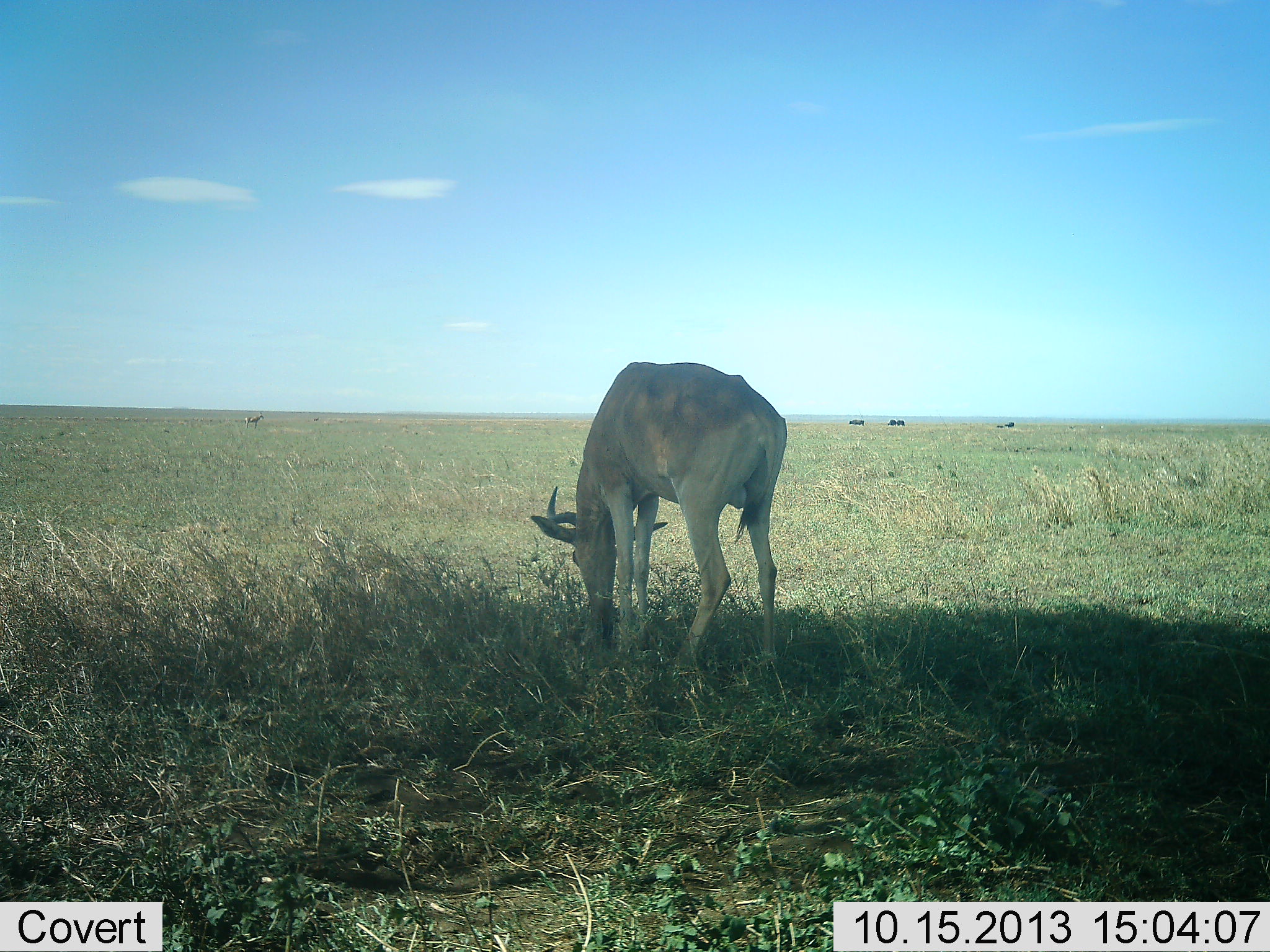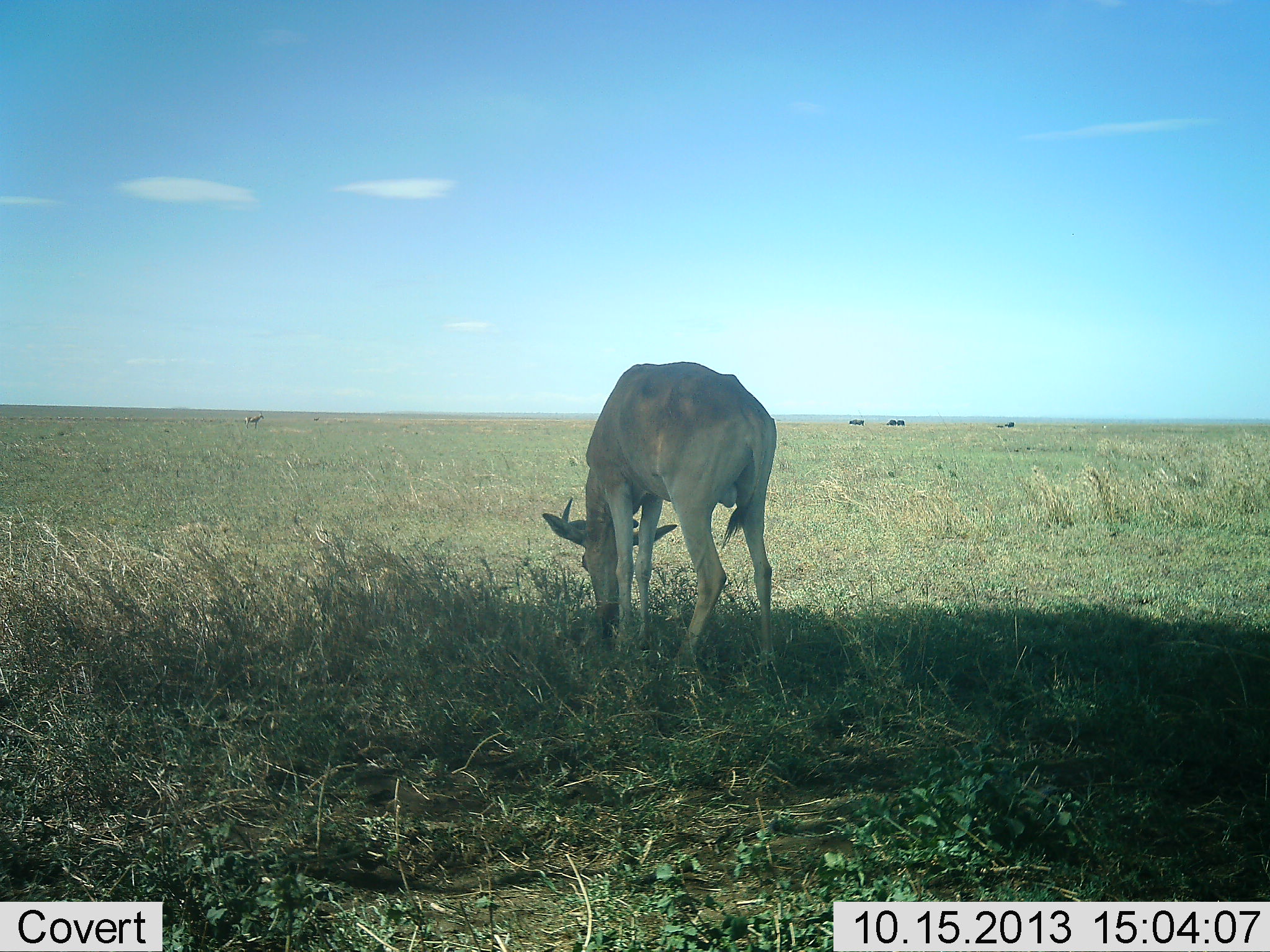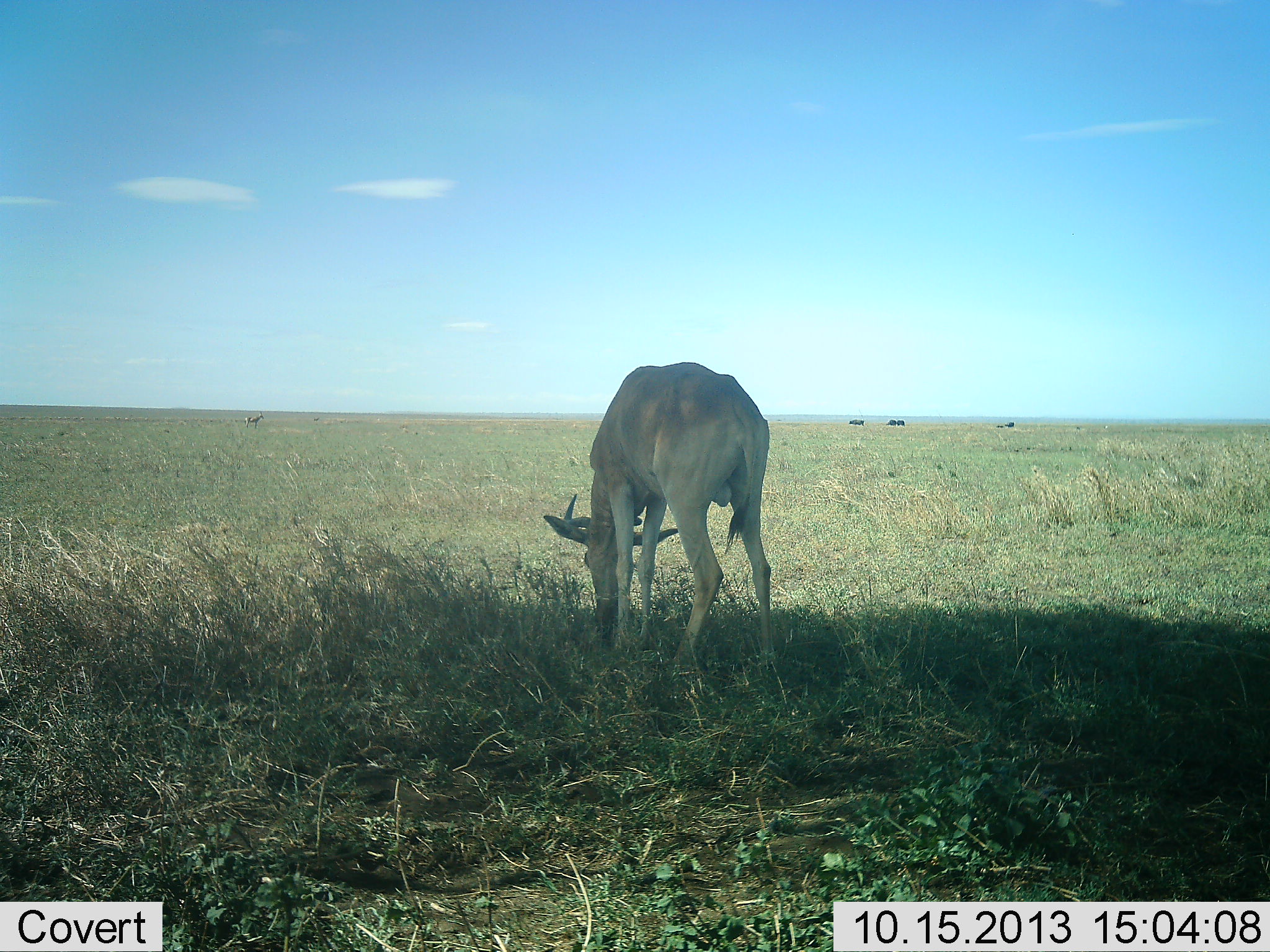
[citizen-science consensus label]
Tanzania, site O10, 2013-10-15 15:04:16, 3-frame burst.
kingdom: Animalia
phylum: Chordata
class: Mammalia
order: Artiodactyla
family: Bovidae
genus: Alcelaphus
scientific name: Alcelaphus buselaphus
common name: hartebeest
Hartebeest (Alcelaphus buselaphus), count 1. Behavior (volunteer vote fractions): standing 33%, resting 0%, moving 8%, interacting 0%. Young present (vote fraction): 0%. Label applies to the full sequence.